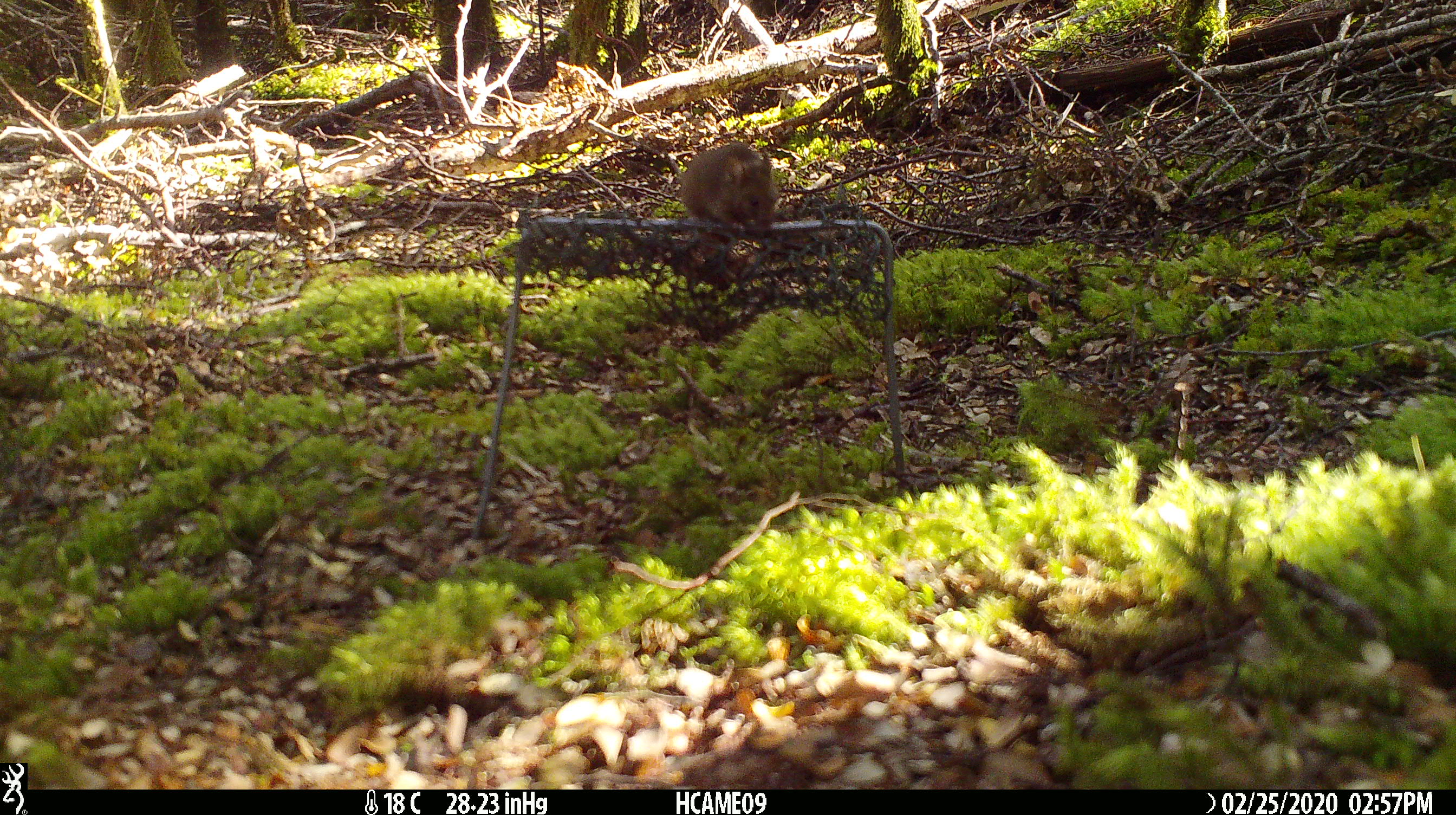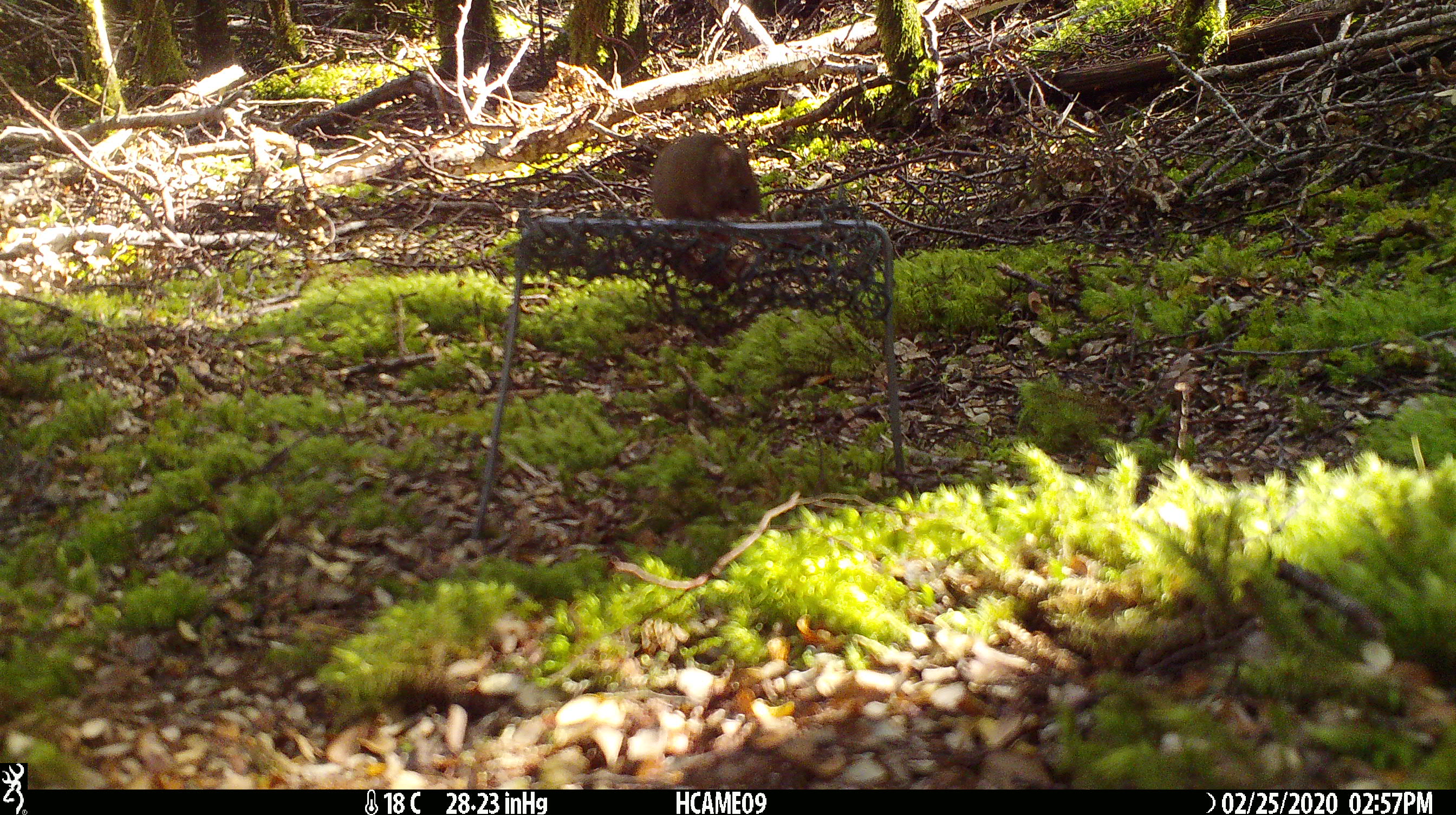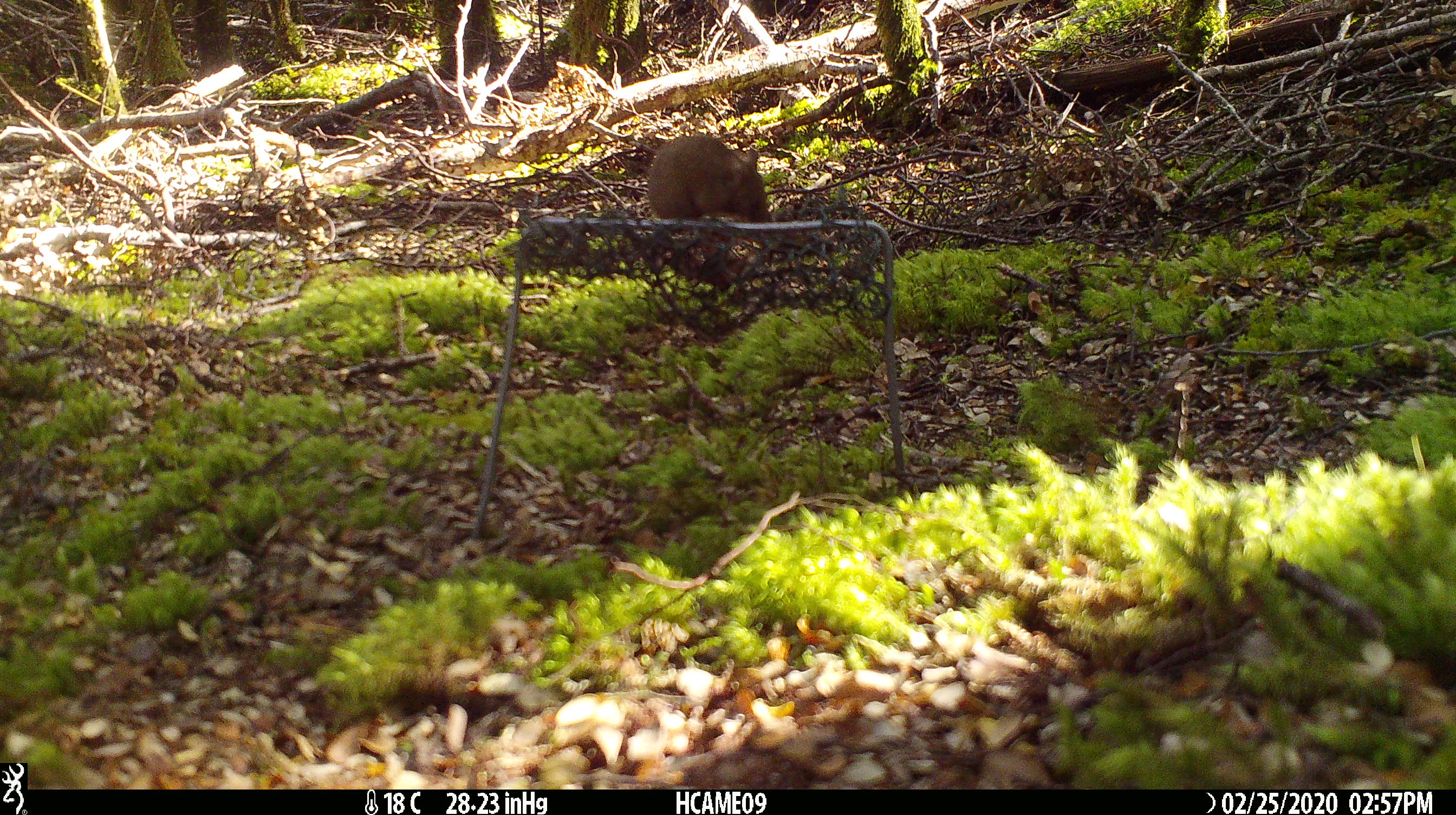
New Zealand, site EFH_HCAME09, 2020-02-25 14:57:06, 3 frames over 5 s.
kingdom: Animalia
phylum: Chordata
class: Mammalia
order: Rodentia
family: Muridae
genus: Mus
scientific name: Mus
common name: mouse